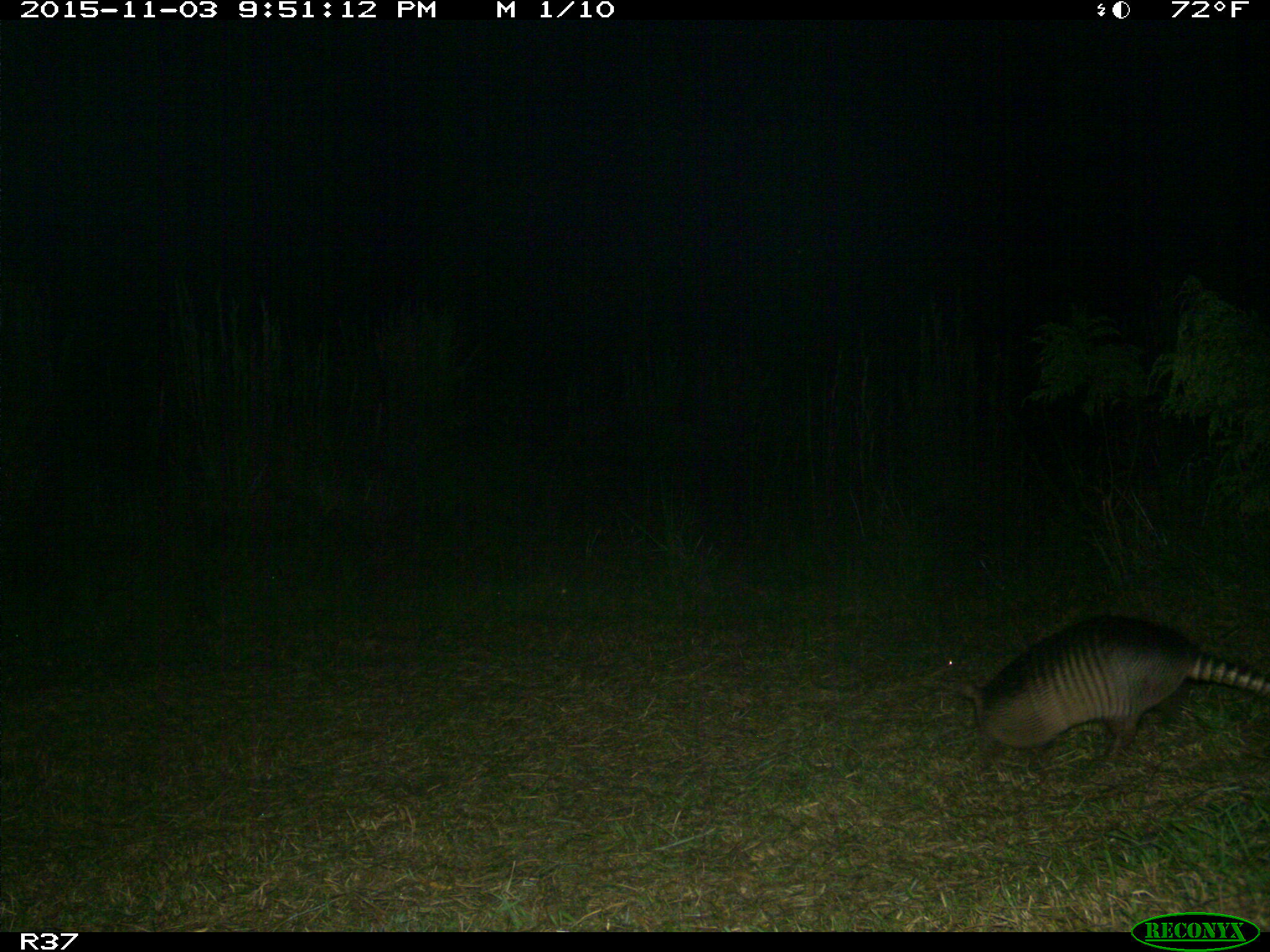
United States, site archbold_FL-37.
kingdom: Animalia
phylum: Chordata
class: Mammalia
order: Cingulata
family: Dasypodidae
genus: Dasypus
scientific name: Dasypus novemcinctus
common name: nine-banded armadillo